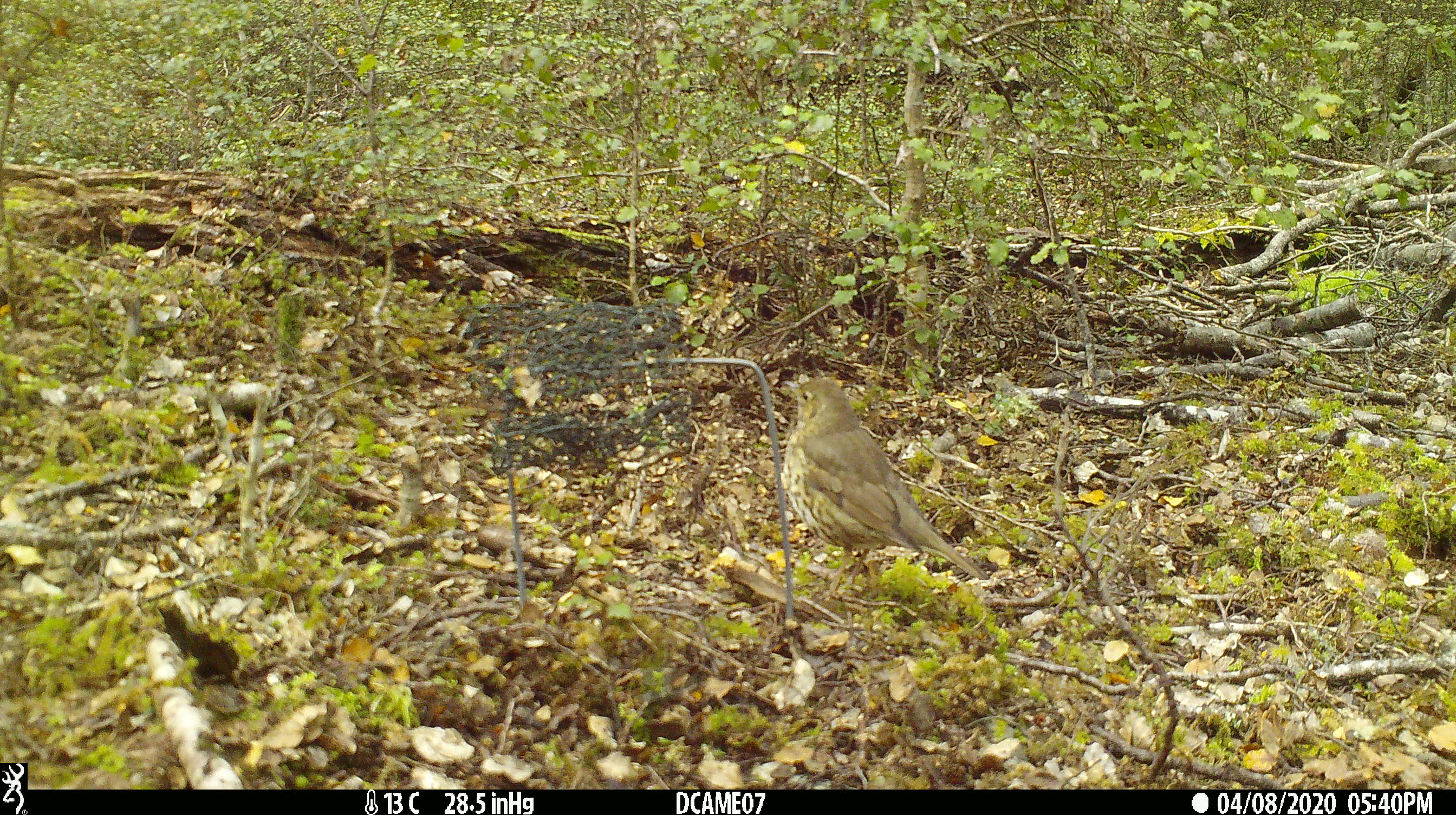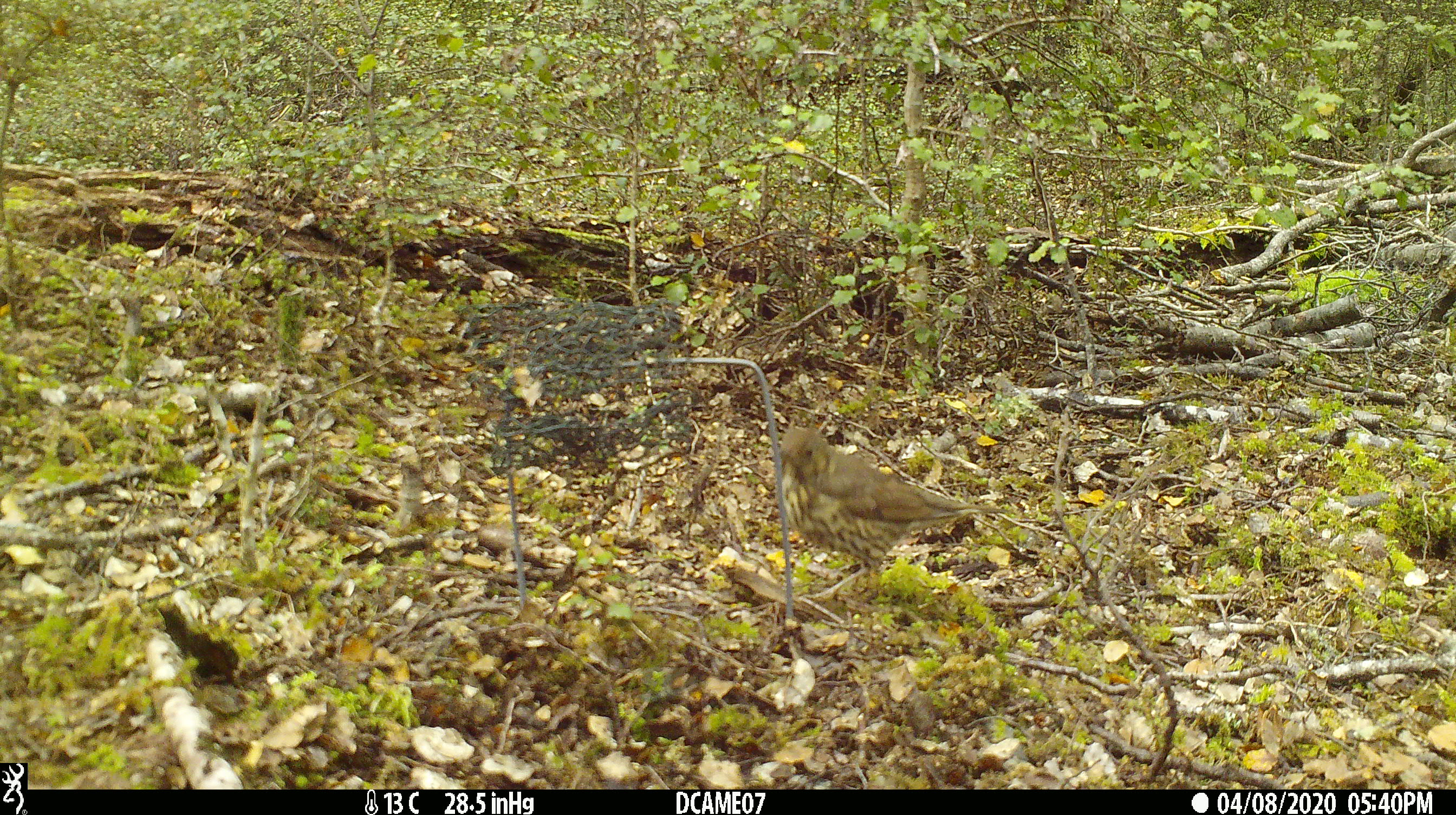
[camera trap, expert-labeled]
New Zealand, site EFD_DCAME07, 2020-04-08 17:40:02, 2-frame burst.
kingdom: Animalia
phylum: Chordata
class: Aves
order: Passeriformes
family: Turdidae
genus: Turdus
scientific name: Turdus philomelos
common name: song thrush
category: thrush